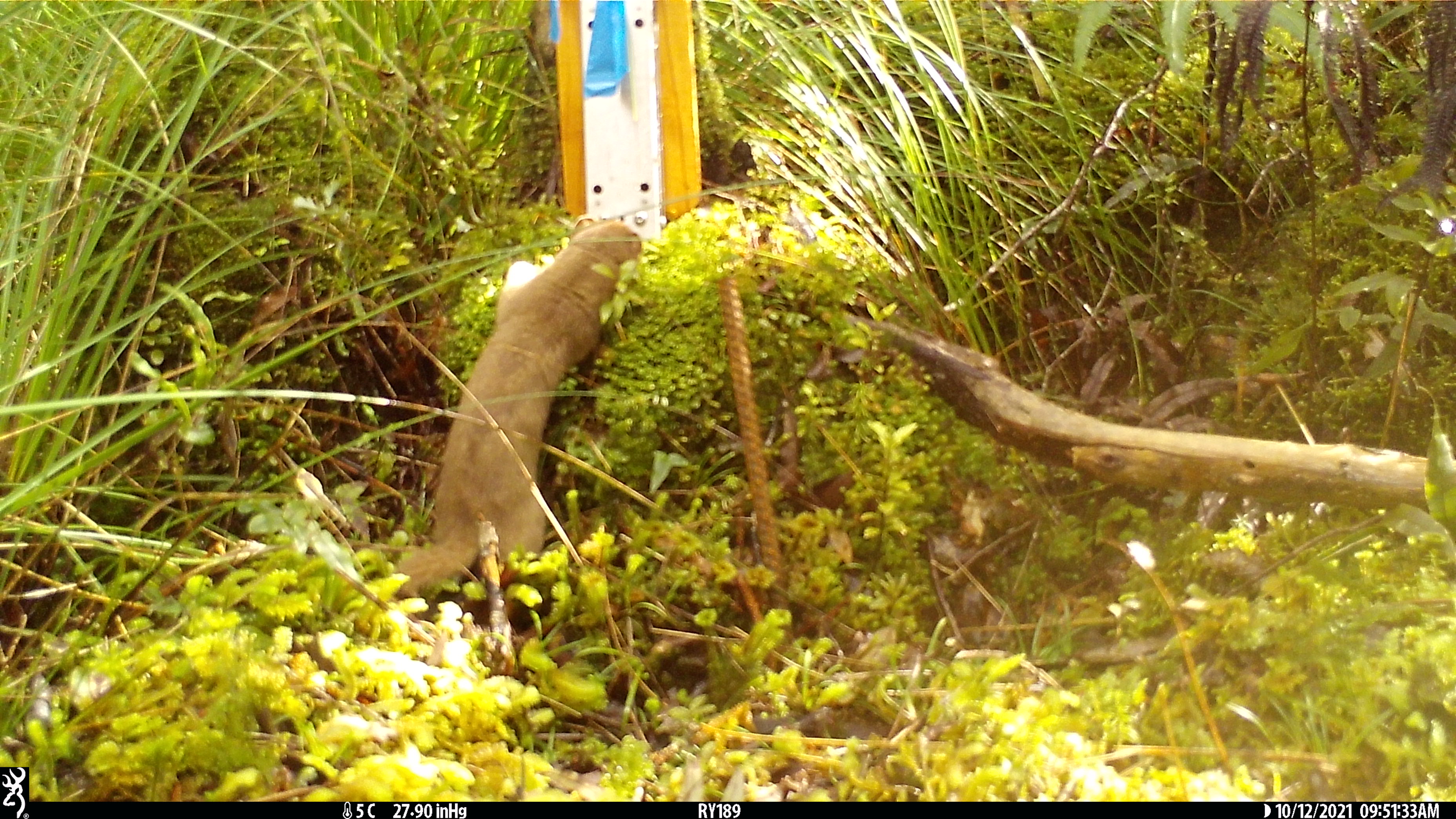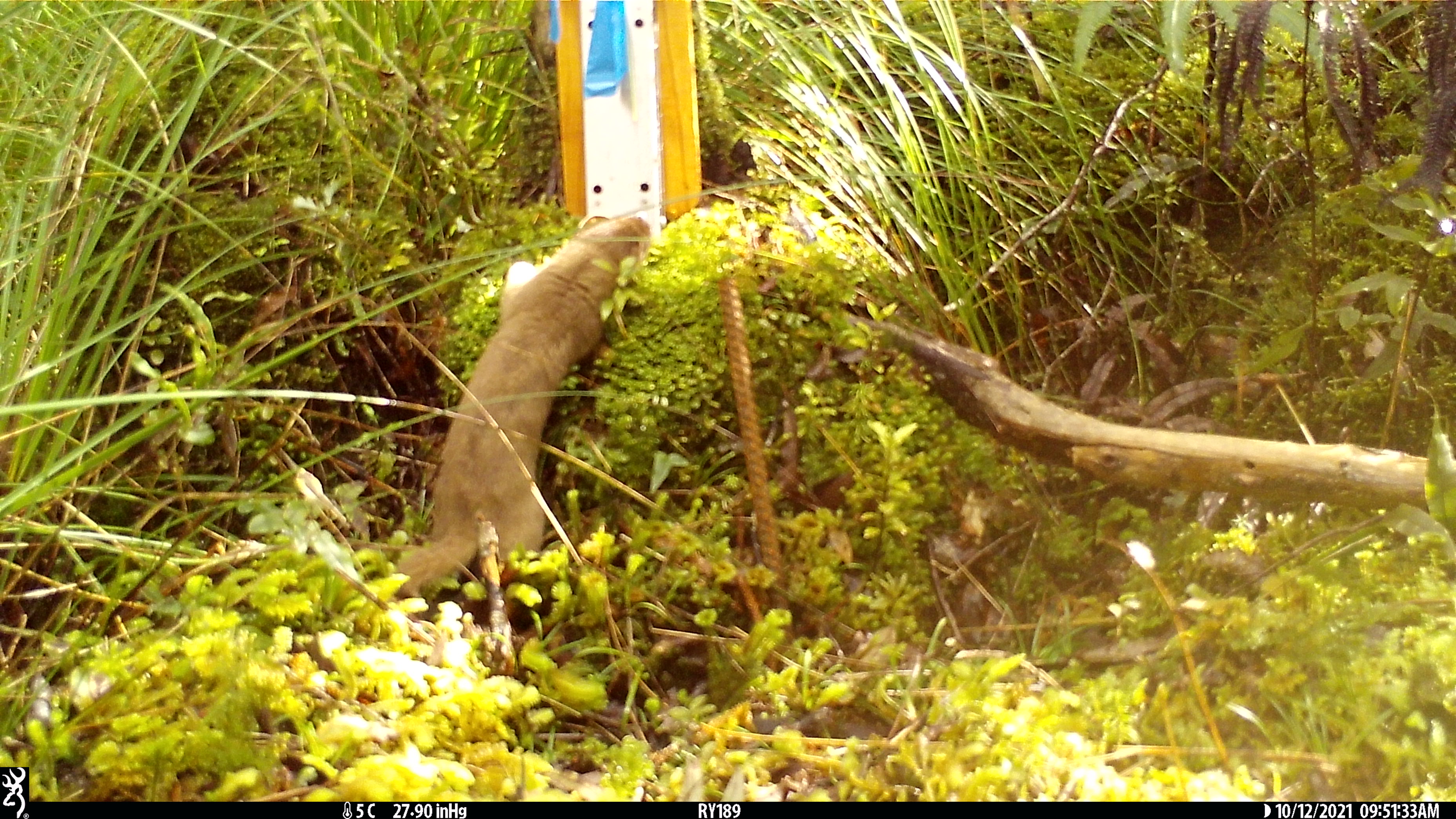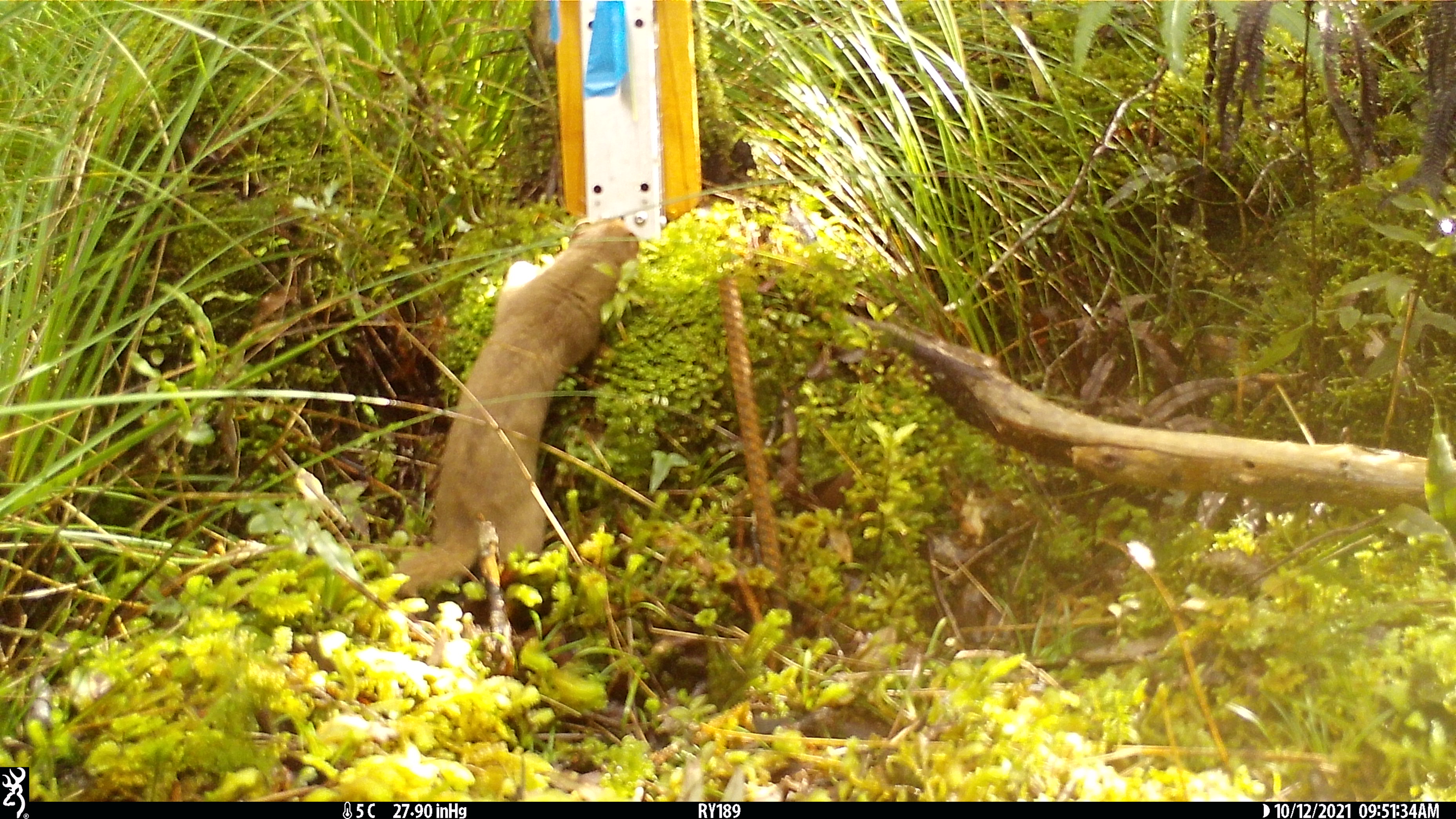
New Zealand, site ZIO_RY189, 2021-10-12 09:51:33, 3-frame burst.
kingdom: Animalia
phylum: Chordata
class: Mammalia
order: Carnivora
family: Mustelidae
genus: Mustela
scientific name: Mustela erminea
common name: stoat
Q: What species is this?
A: Stoat (Mustela erminea).